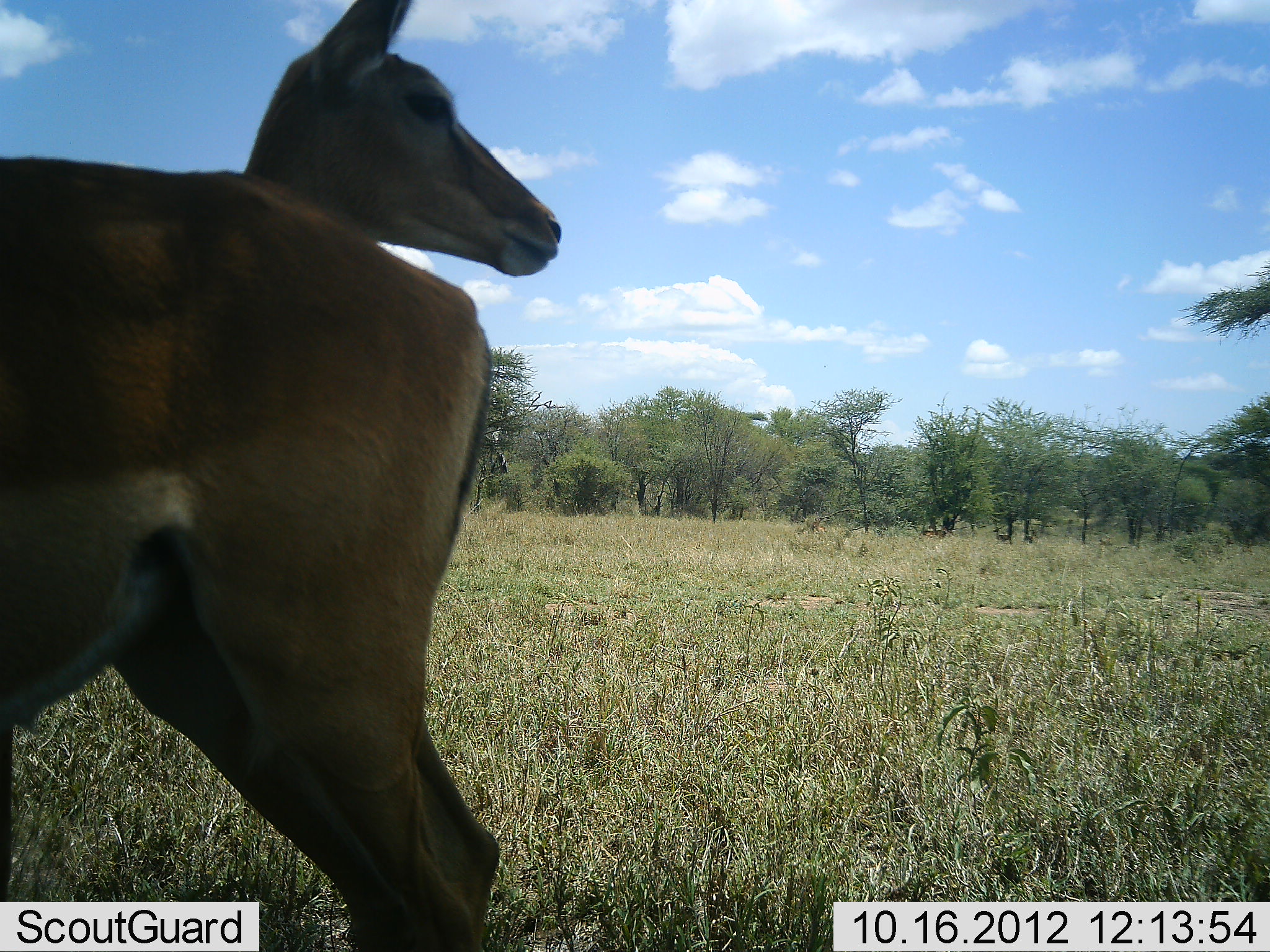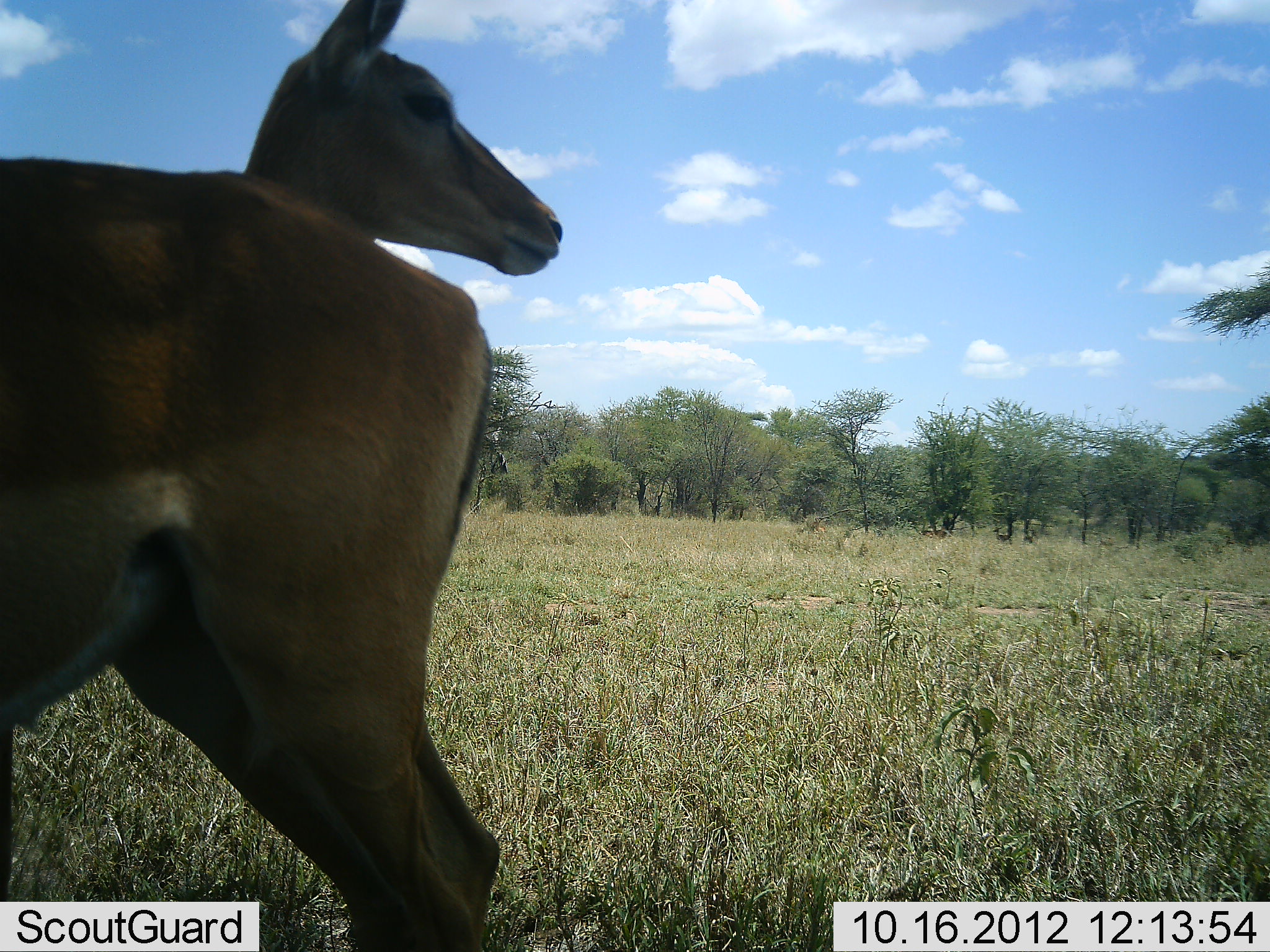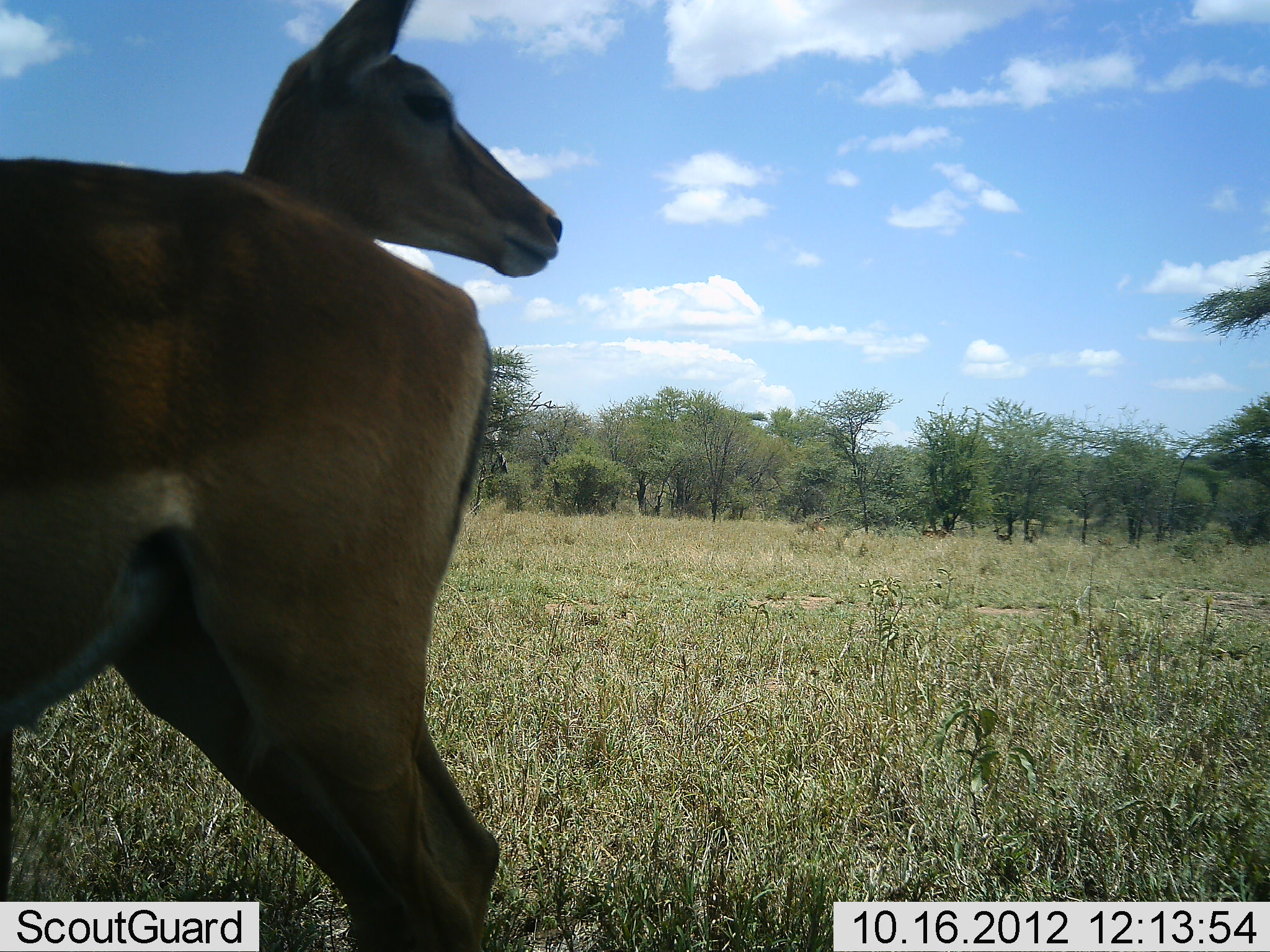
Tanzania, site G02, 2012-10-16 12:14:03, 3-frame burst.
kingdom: Animalia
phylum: Chordata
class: Mammalia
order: Artiodactyla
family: Bovidae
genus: Aepyceros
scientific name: Aepyceros melampus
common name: impala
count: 2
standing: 100%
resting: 0%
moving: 0%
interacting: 0%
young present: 0%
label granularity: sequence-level